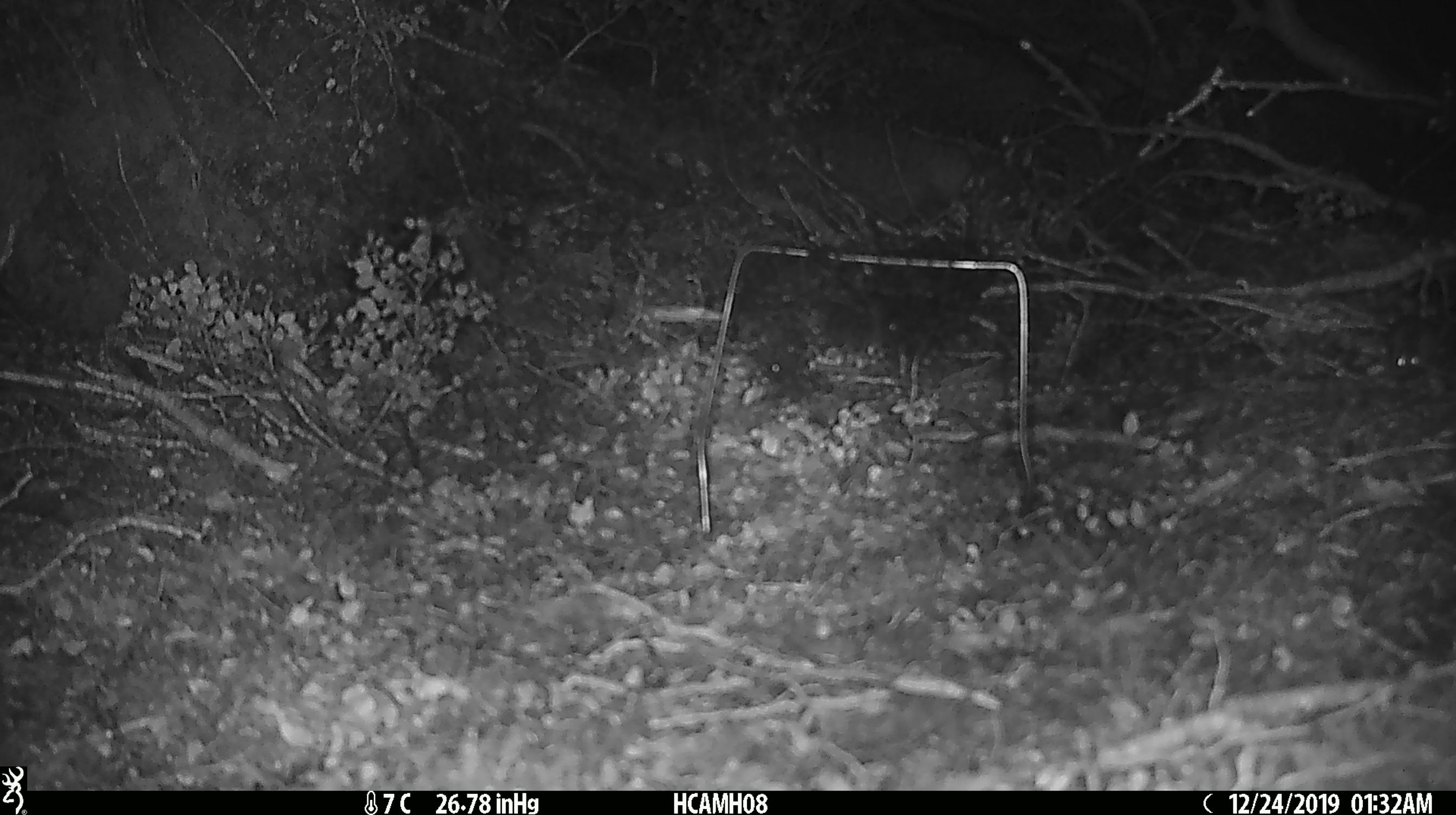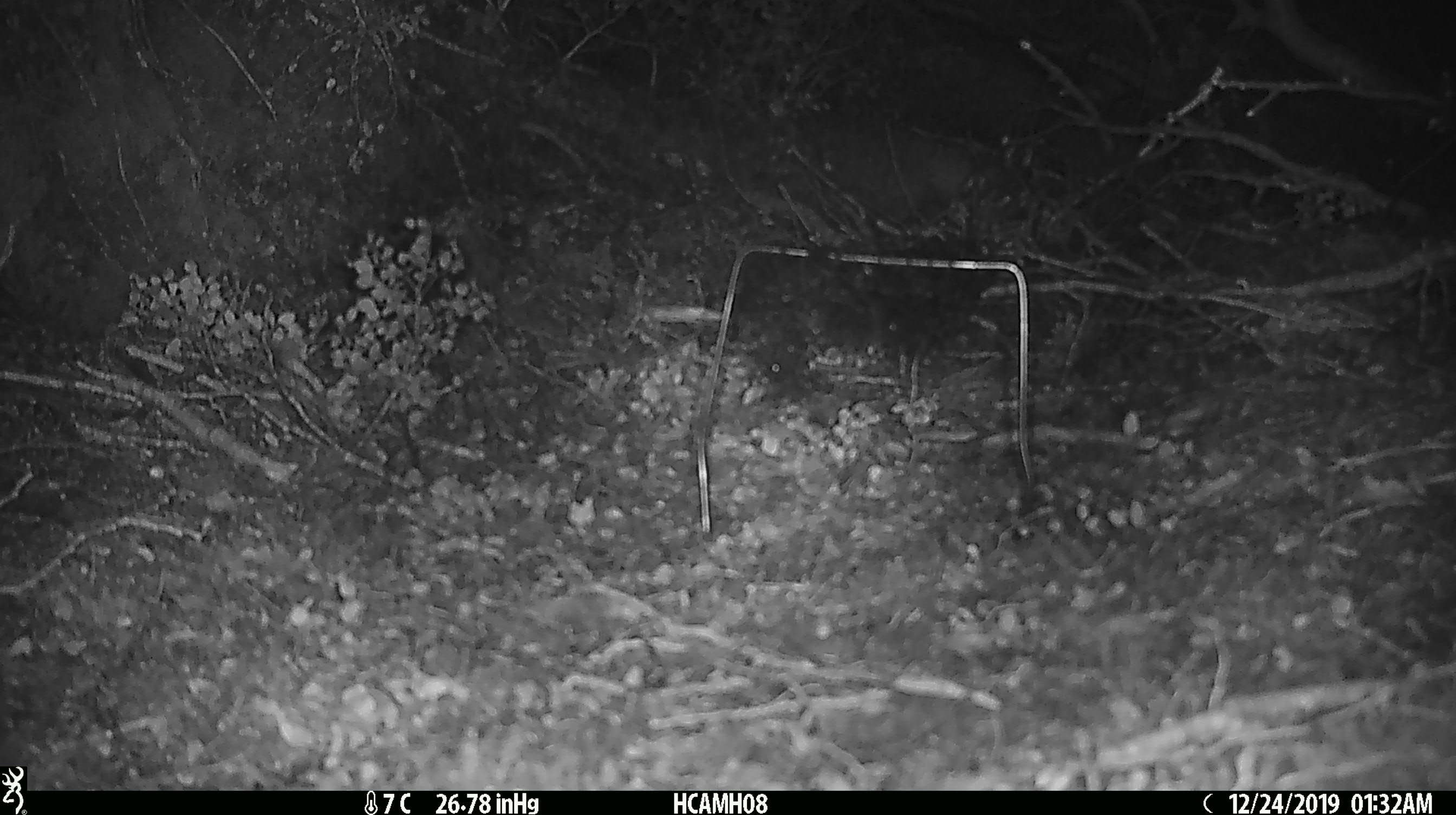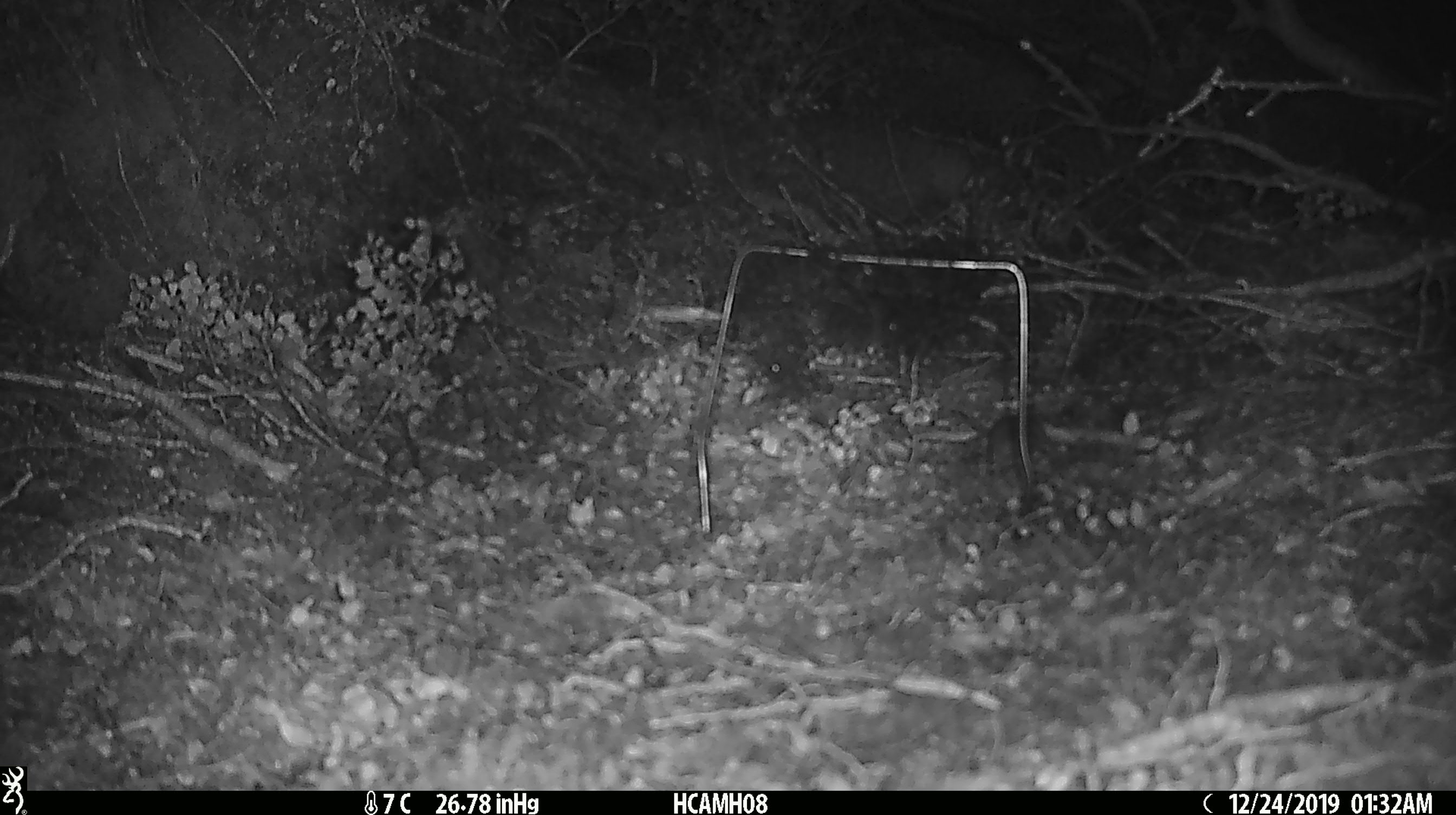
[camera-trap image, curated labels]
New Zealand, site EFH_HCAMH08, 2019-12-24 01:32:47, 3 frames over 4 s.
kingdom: Animalia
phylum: Chordata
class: Mammalia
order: Rodentia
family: Muridae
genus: Mus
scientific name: Mus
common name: mouse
Mouse (Mus).